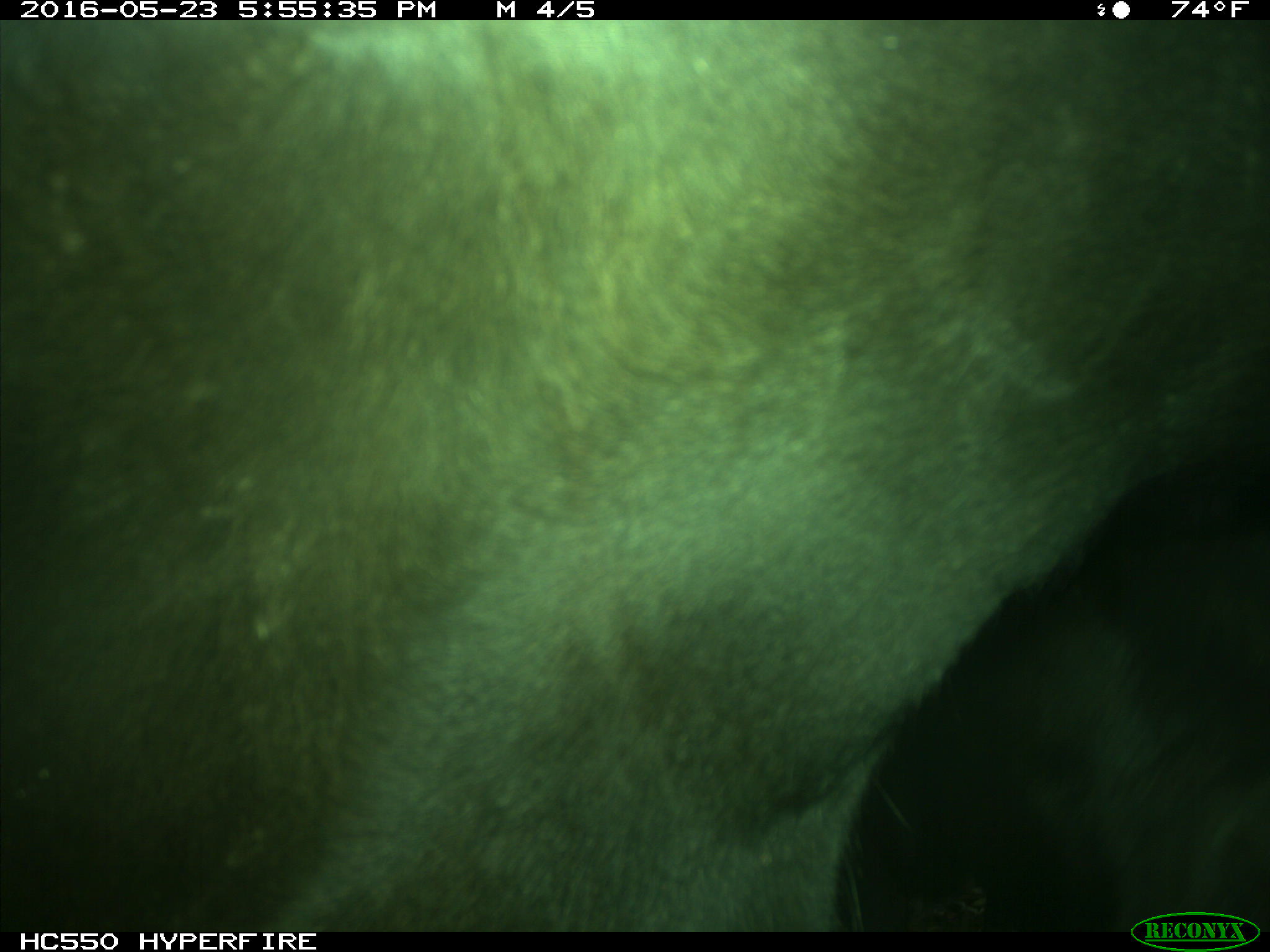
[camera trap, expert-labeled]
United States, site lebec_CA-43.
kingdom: Animalia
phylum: Chordata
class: Mammalia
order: Artiodactyla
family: Bovidae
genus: Bos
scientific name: Bos taurus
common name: domestic cow